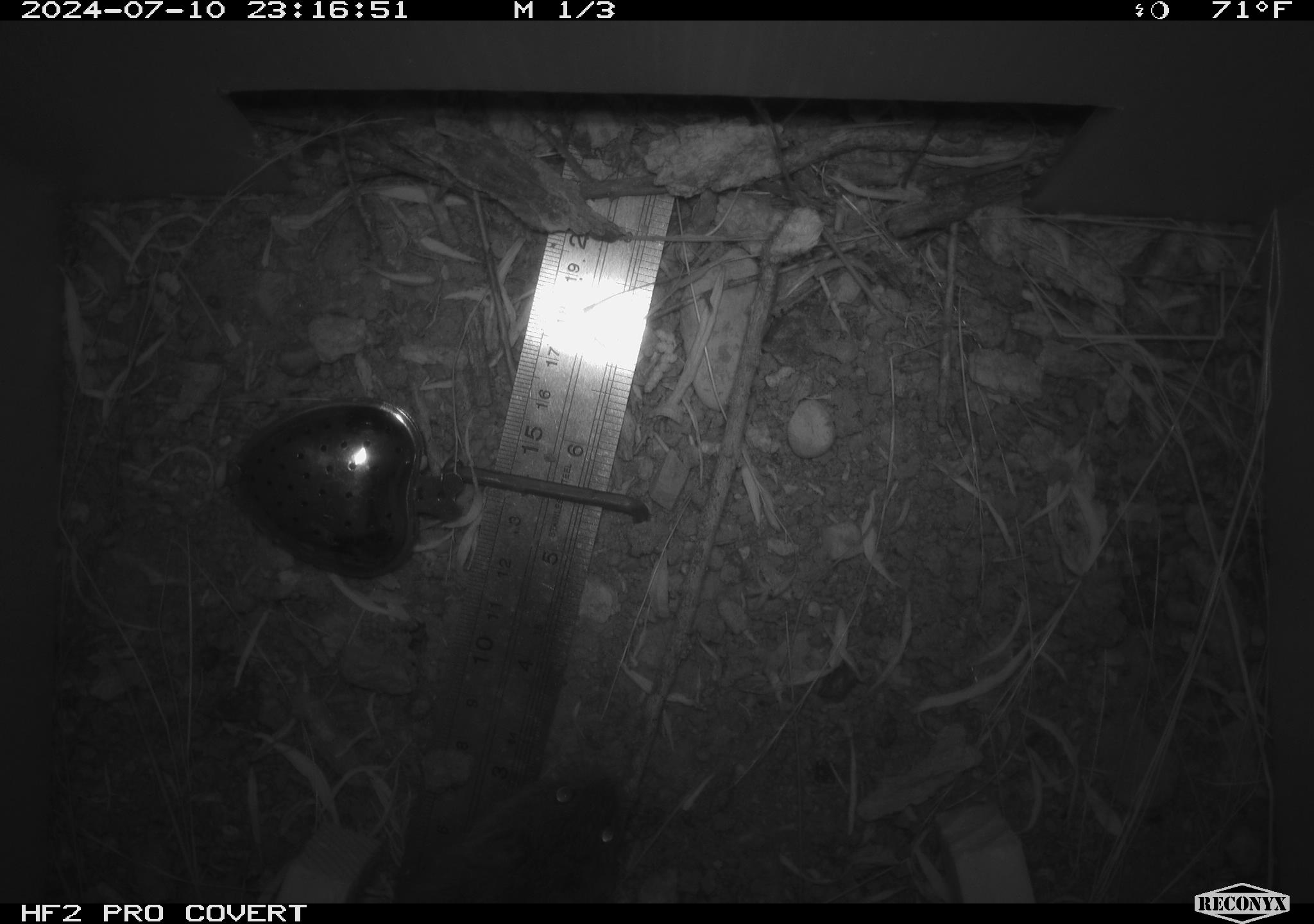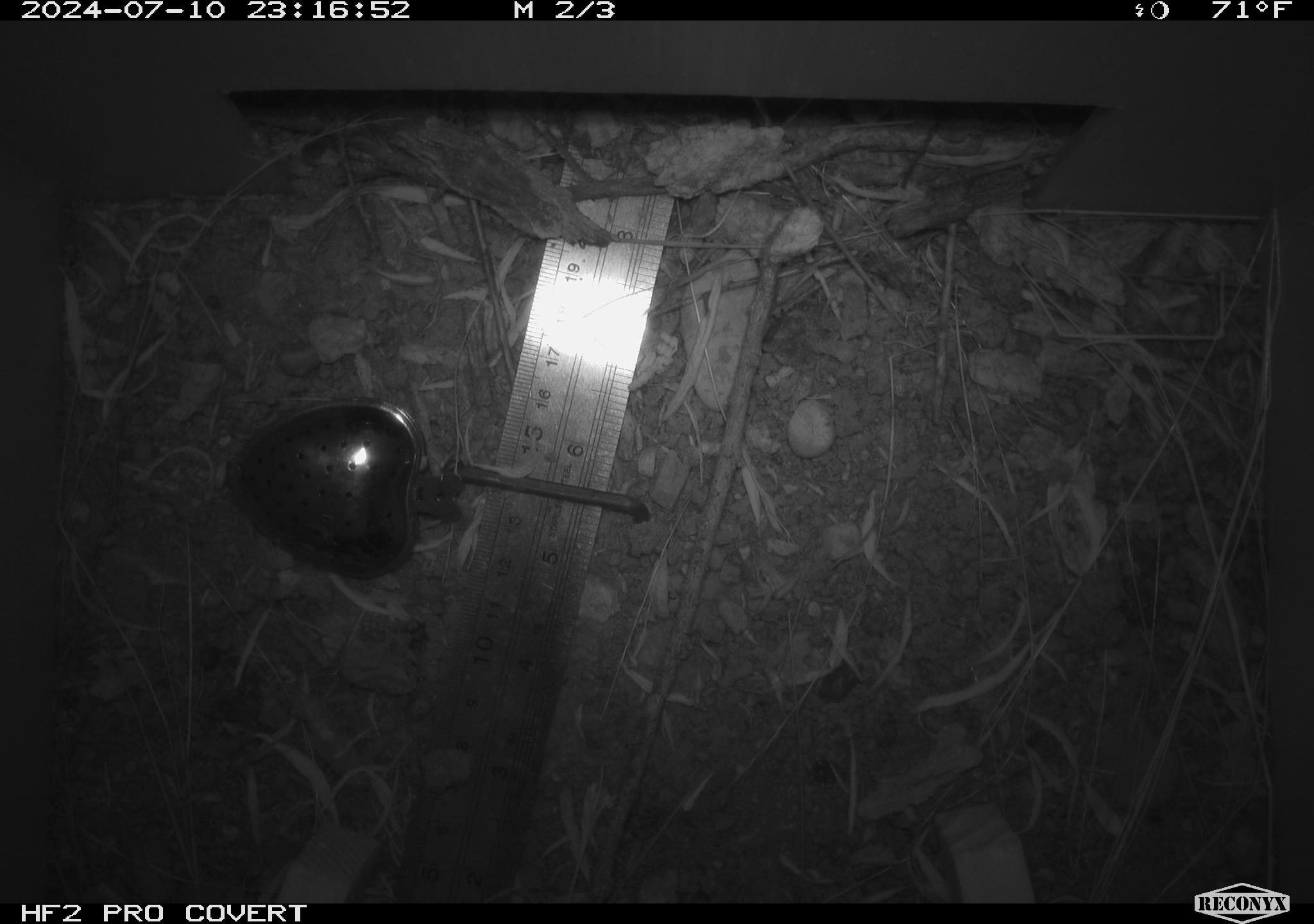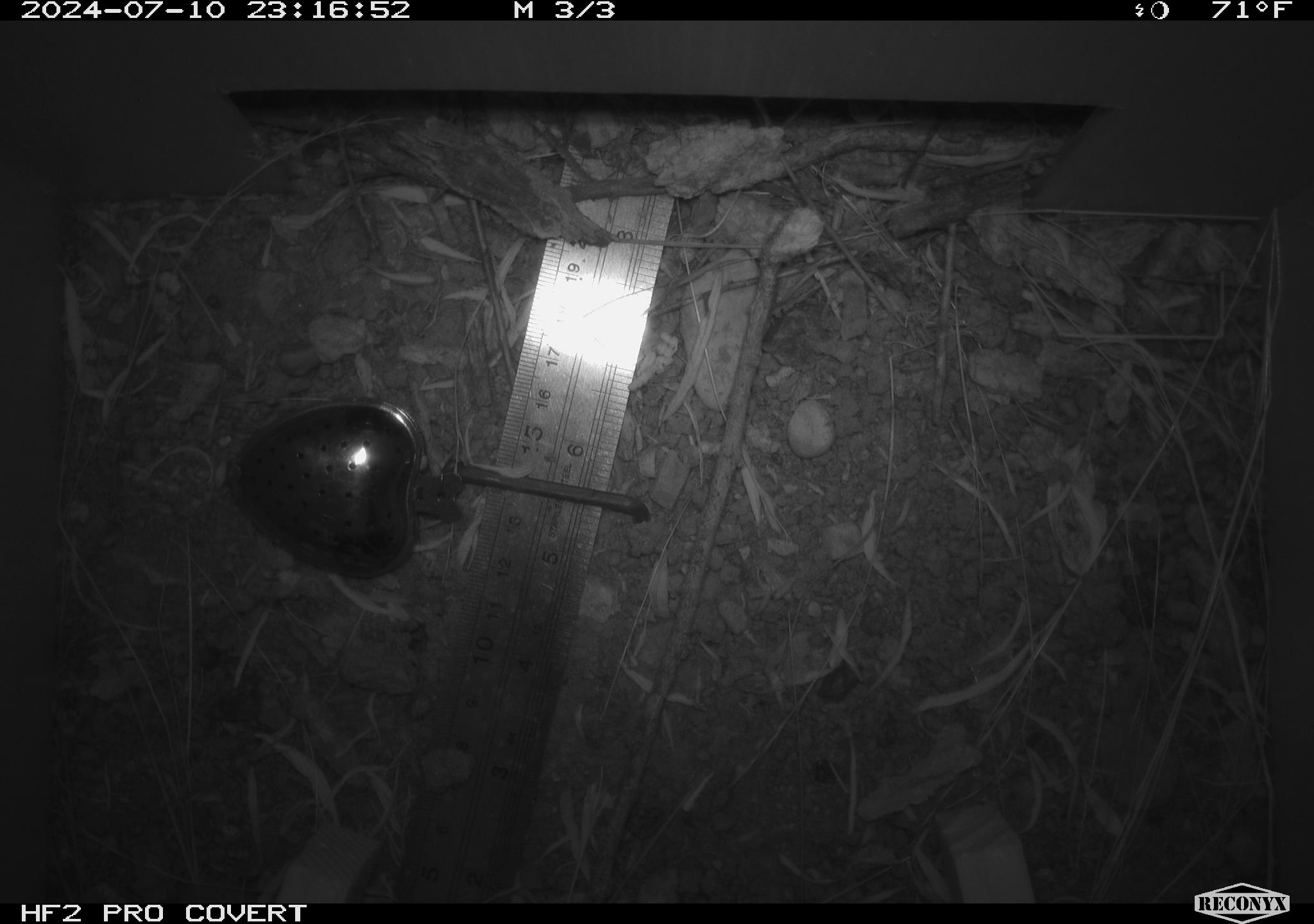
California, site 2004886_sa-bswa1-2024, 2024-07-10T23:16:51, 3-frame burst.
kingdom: Animalia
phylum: Chordata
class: Mammalia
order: Rodentia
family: Cricetidae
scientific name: Arvicolinae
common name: voles, lemmings, and muskrats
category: arvicolinae subfamily